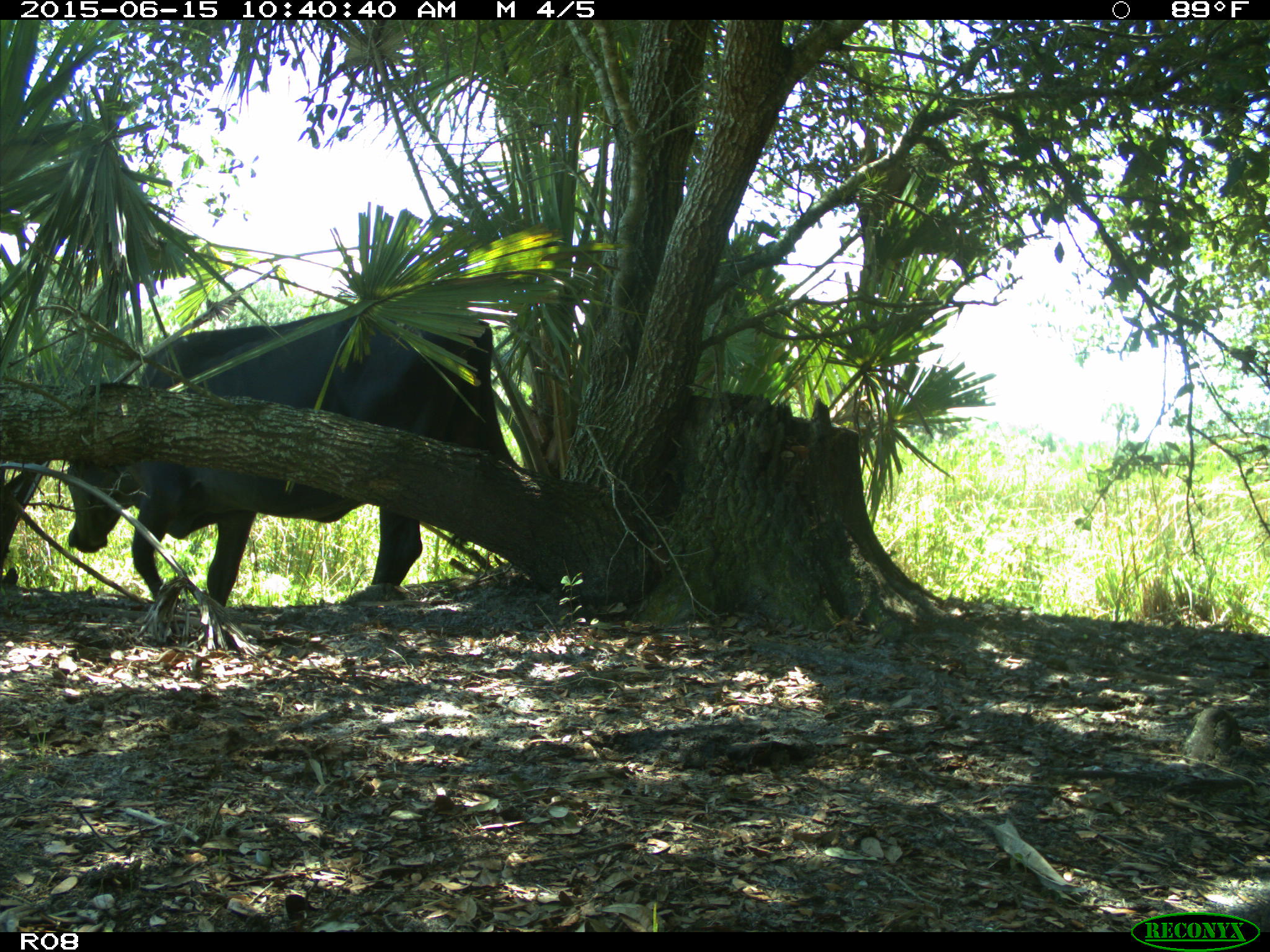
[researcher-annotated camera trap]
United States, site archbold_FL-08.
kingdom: Animalia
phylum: Chordata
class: Mammalia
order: Artiodactyla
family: Bovidae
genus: Bos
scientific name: Bos taurus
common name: domestic cow